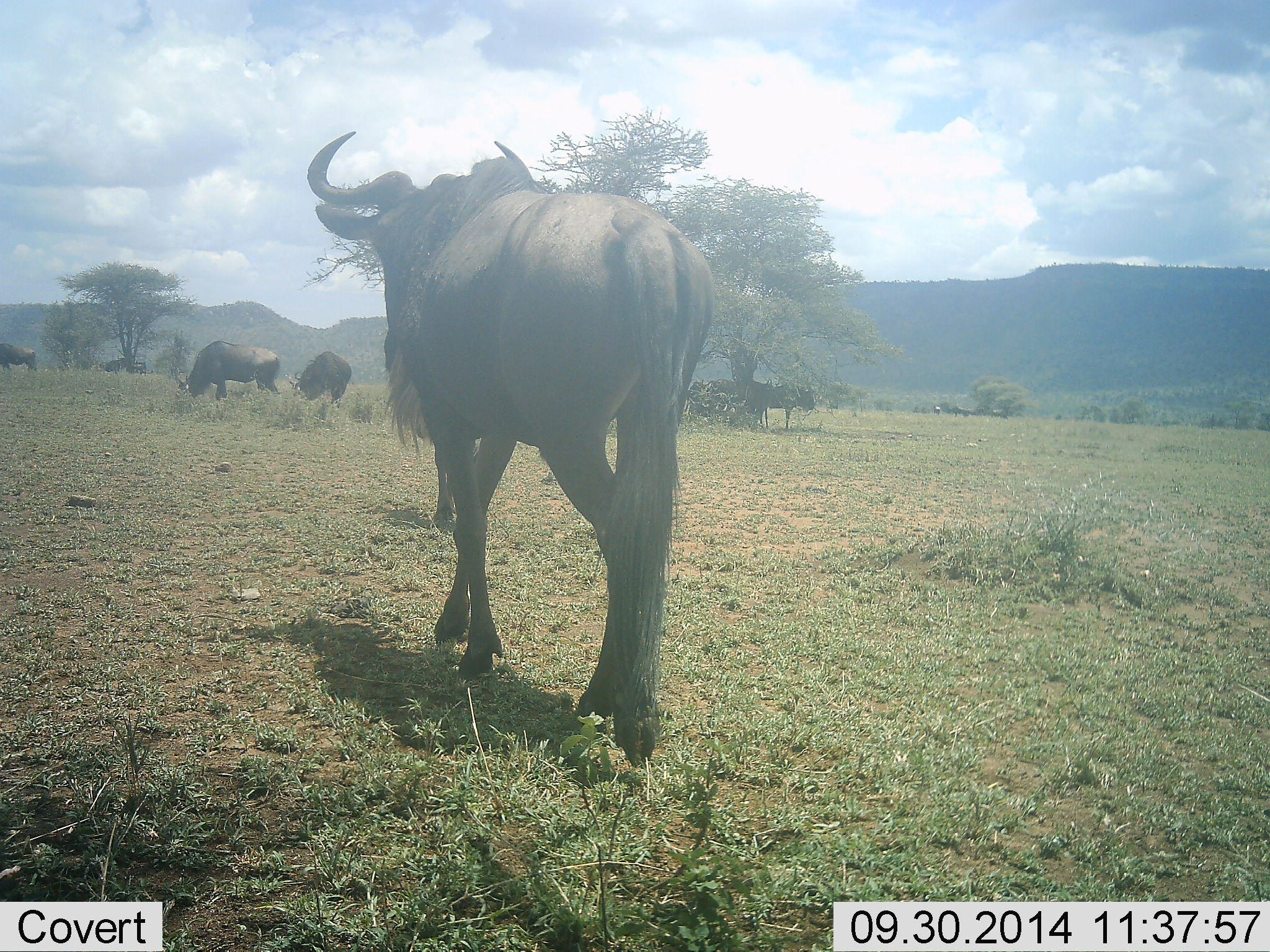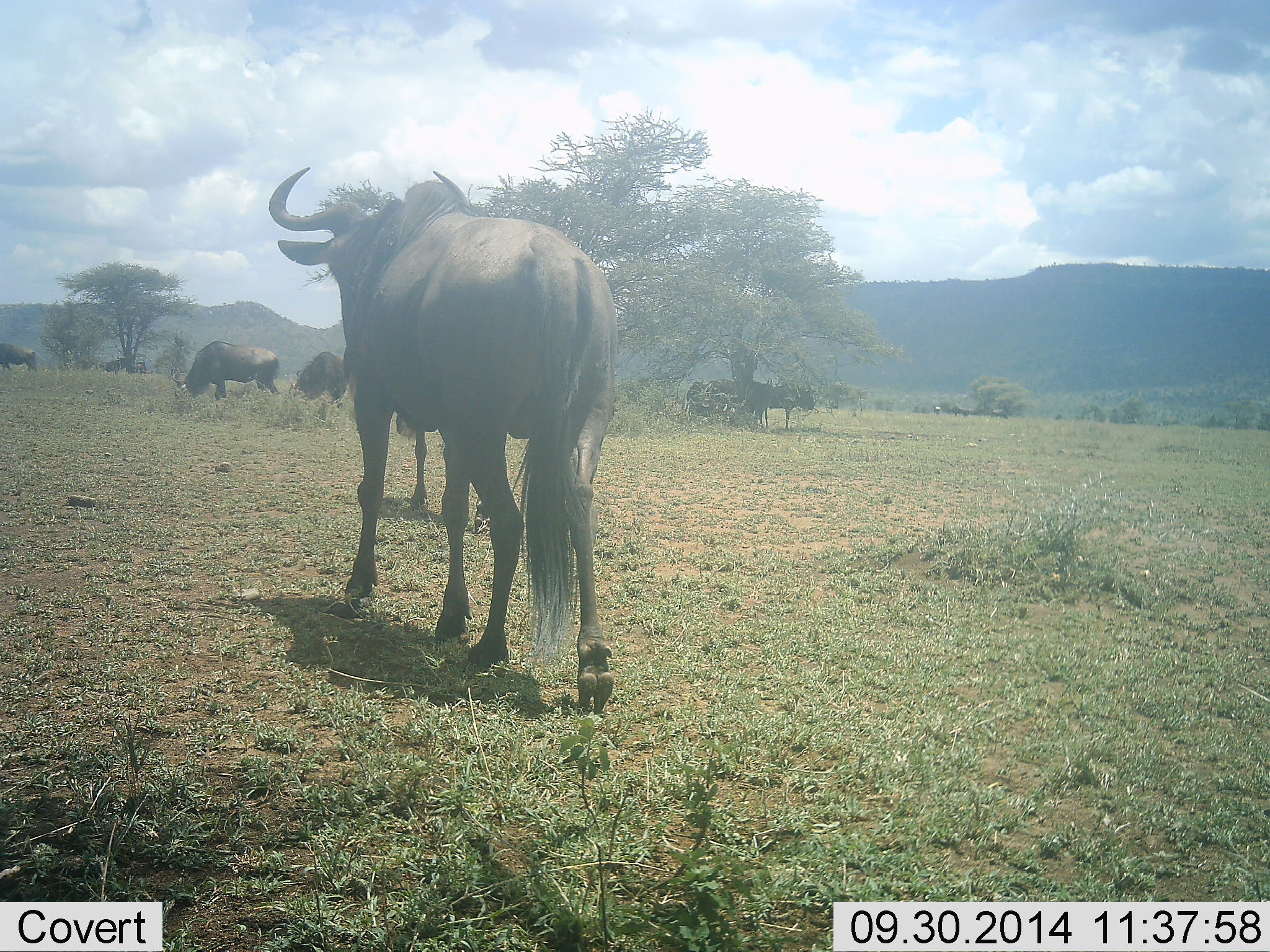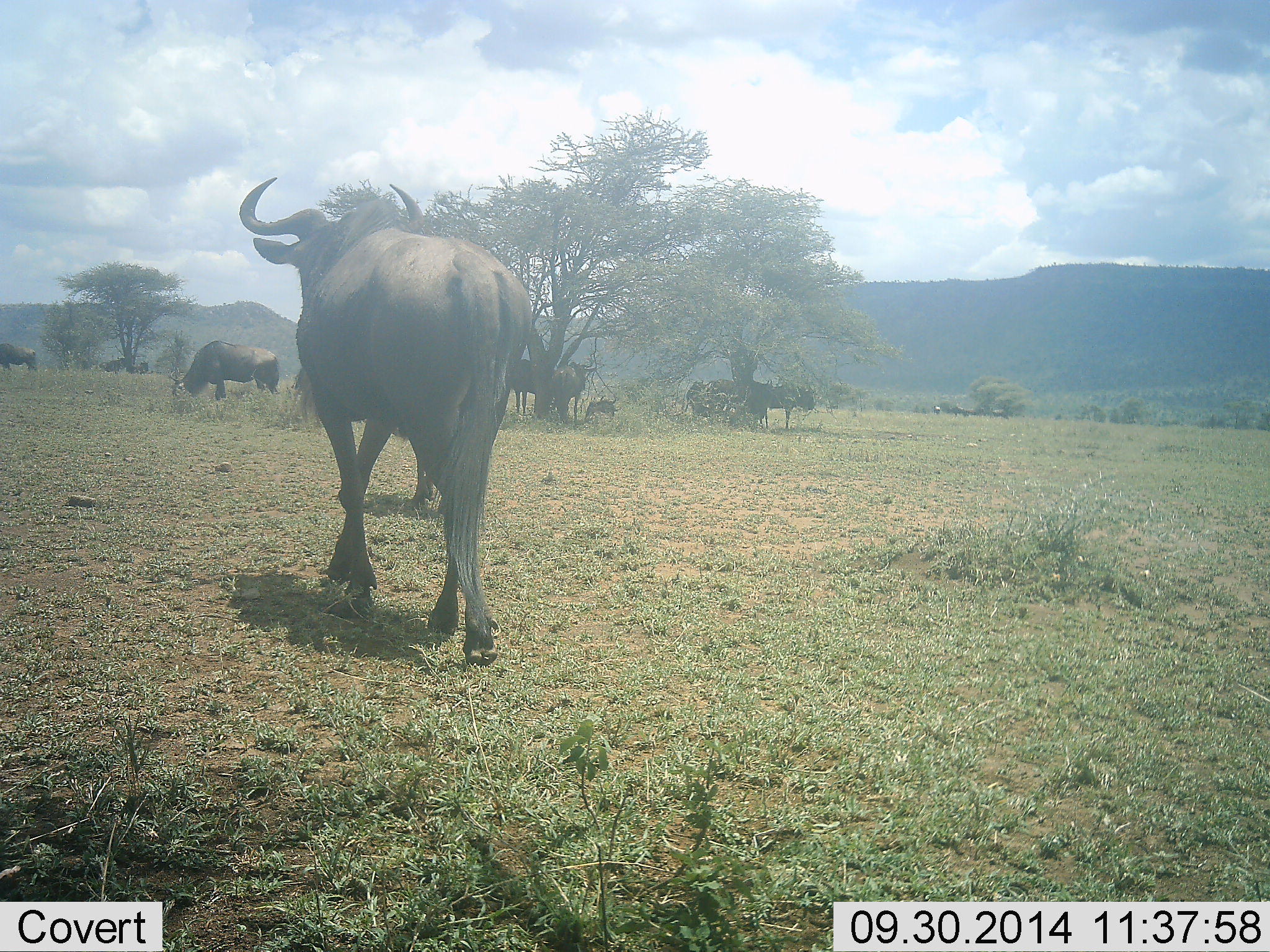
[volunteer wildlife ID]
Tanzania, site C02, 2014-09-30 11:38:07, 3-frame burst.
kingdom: Animalia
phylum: Chordata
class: Mammalia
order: Artiodactyla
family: Bovidae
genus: Connochaetes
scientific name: Connochaetes taurinus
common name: blue wildebeest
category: wildebeest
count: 7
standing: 90%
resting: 10%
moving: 50%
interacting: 10%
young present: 0%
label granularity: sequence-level